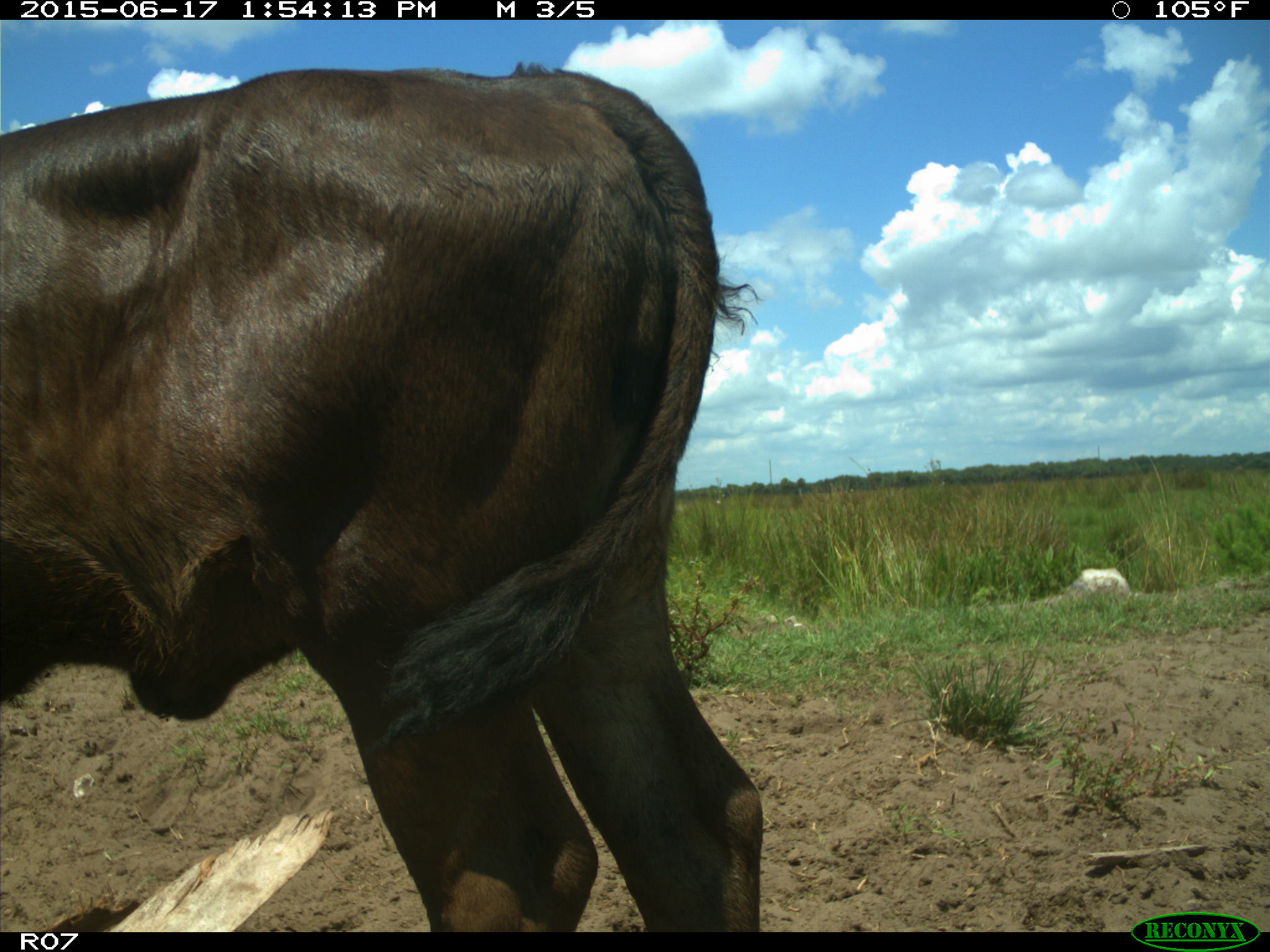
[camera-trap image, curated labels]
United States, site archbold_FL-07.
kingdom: Animalia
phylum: Chordata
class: Mammalia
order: Artiodactyla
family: Bovidae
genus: Bos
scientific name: Bos taurus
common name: domestic cow